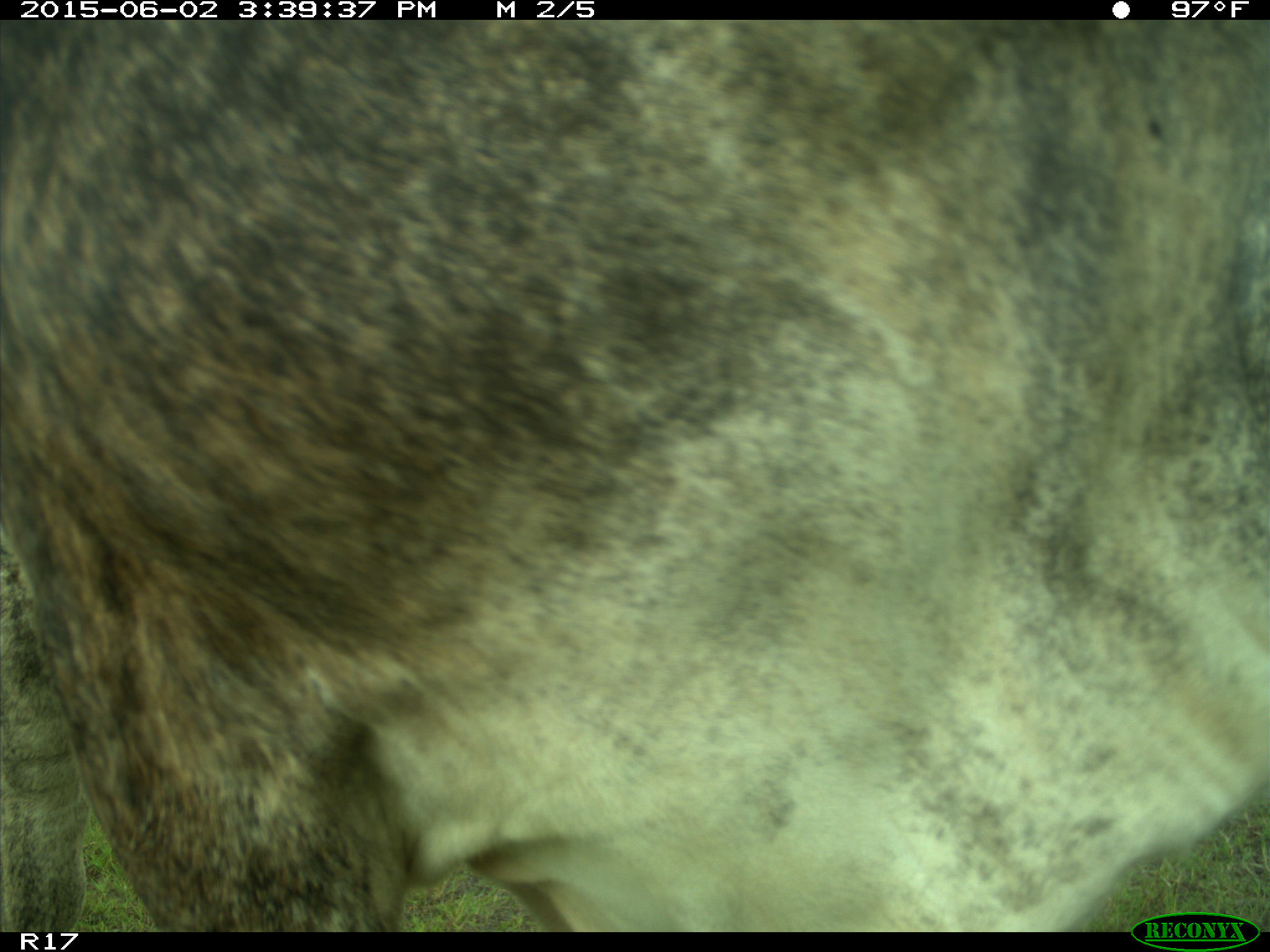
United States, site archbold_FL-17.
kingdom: Animalia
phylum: Chordata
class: Mammalia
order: Artiodactyla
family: Bovidae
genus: Bos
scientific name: Bos taurus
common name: domestic cow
Bos taurus (domestic cow).